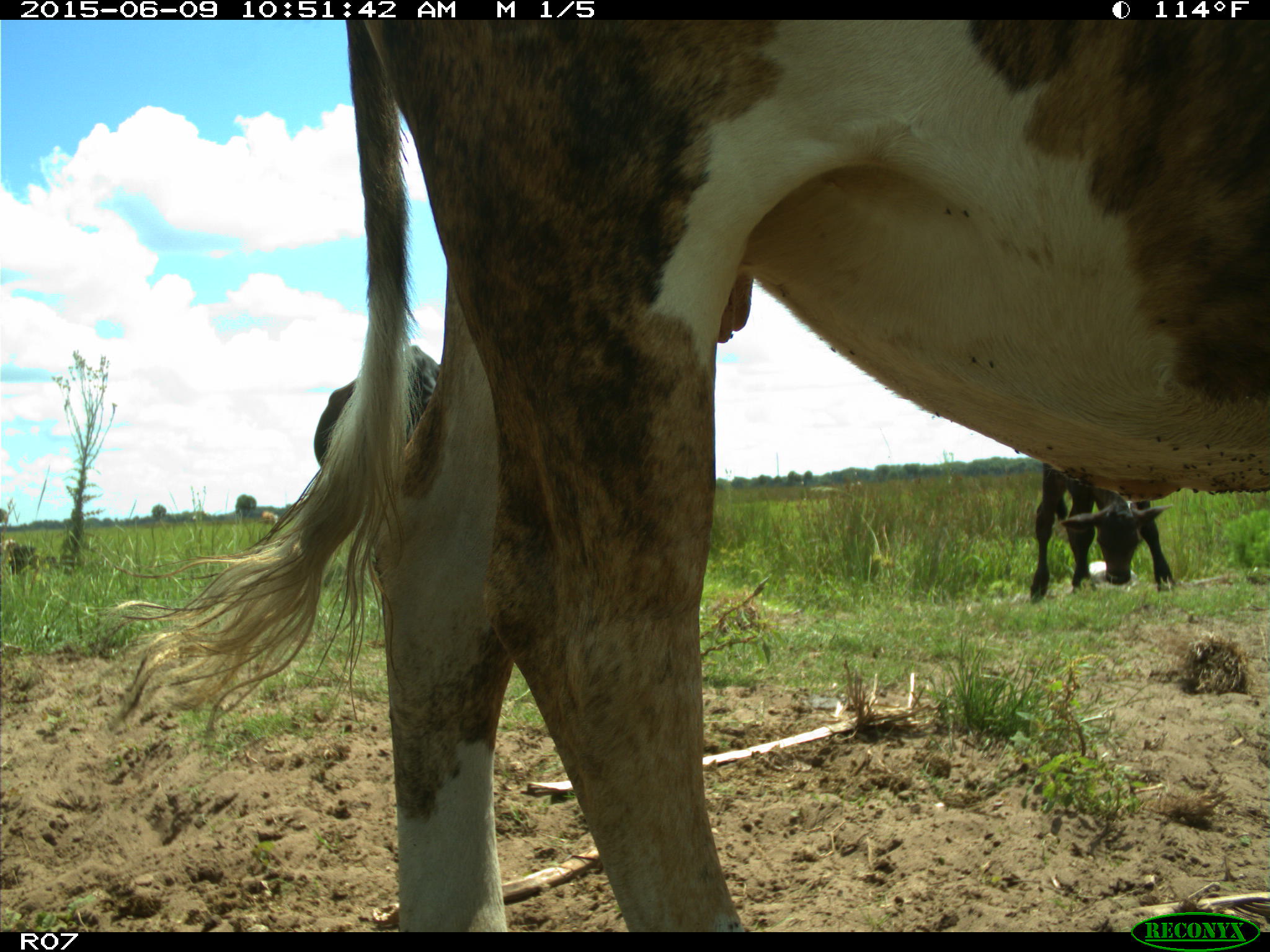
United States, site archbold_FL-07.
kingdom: Animalia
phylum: Chordata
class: Mammalia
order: Artiodactyla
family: Bovidae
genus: Bos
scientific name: Bos taurus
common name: domestic cow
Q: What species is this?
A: Bos taurus (domestic cow).